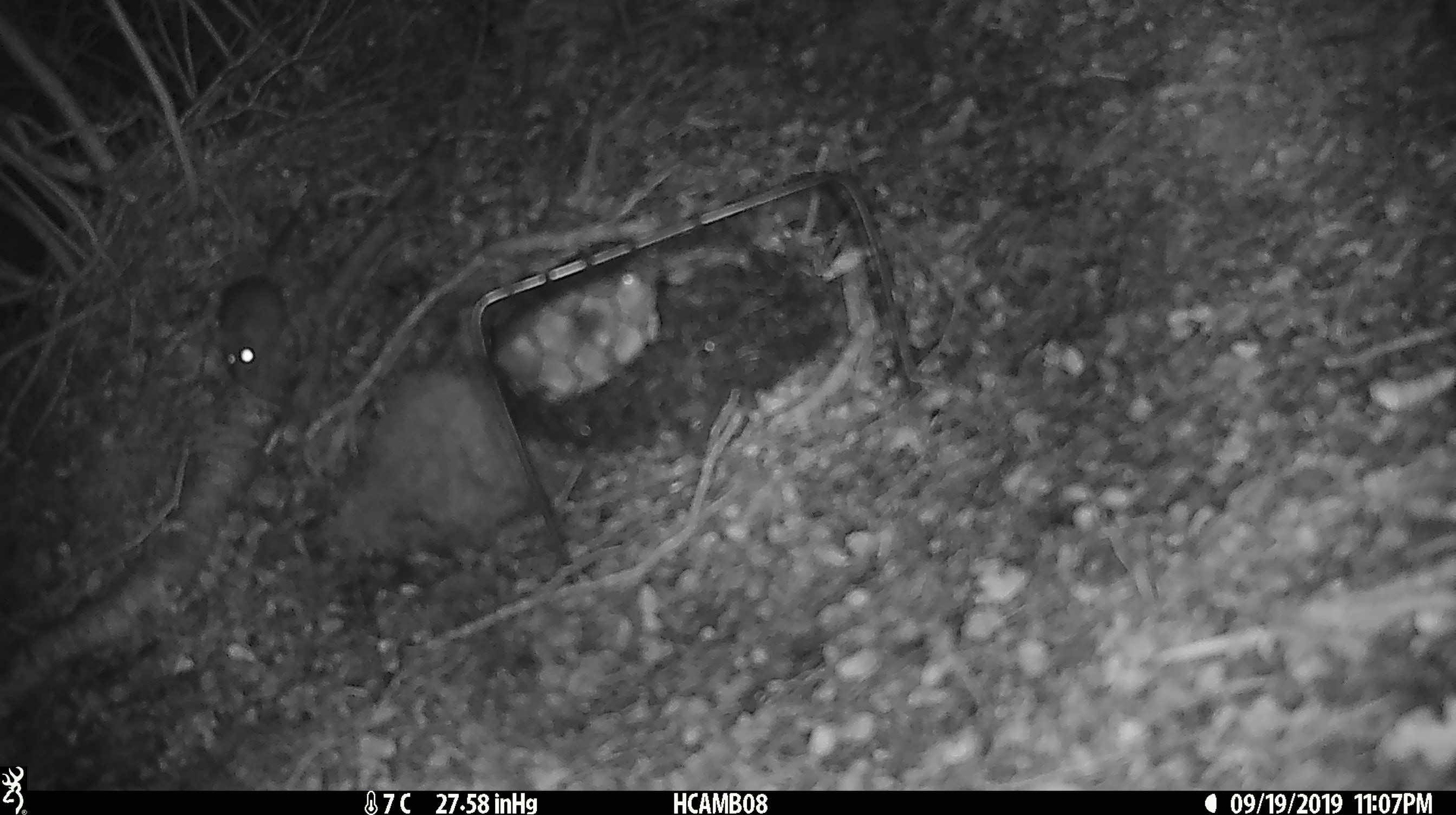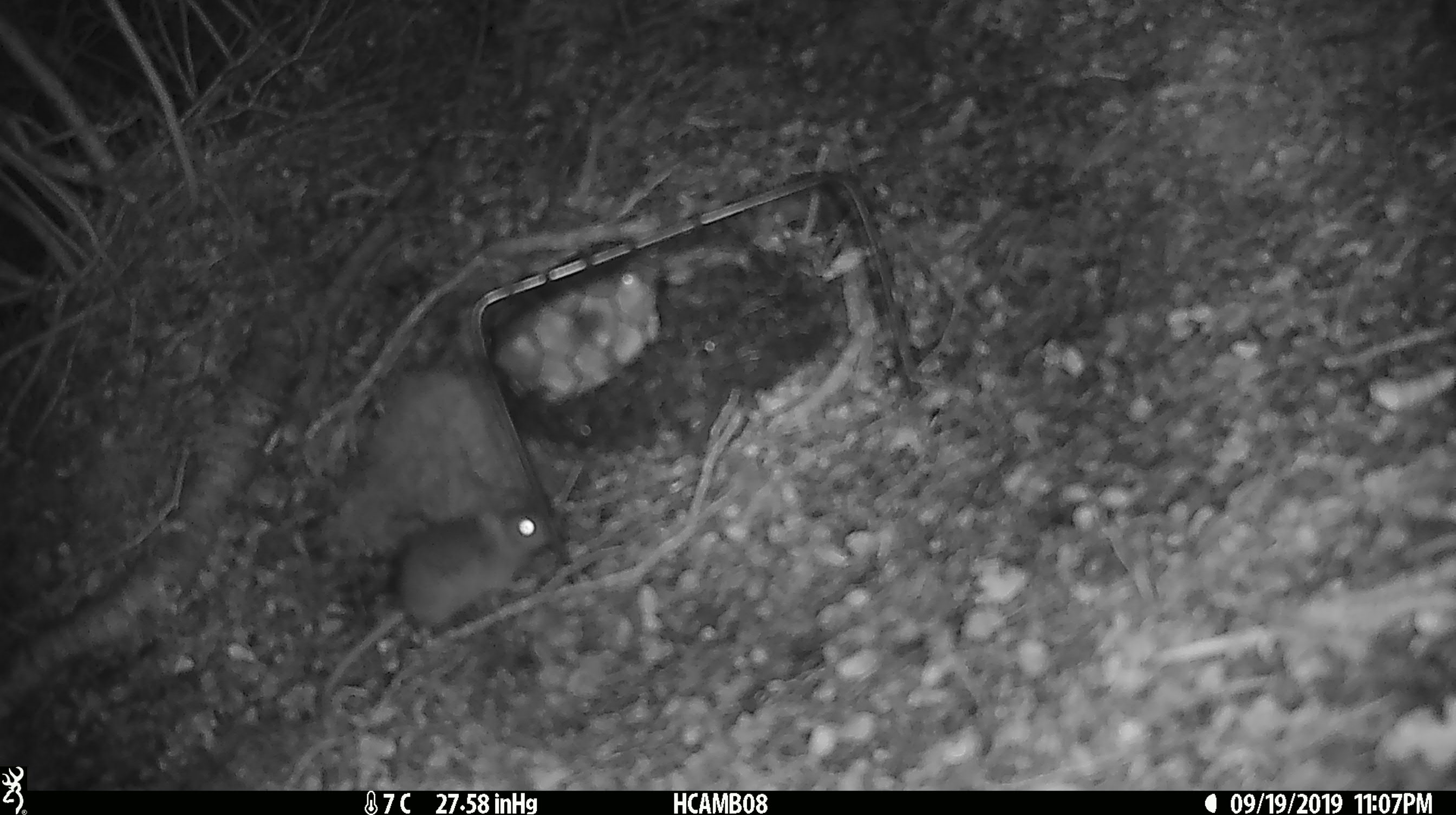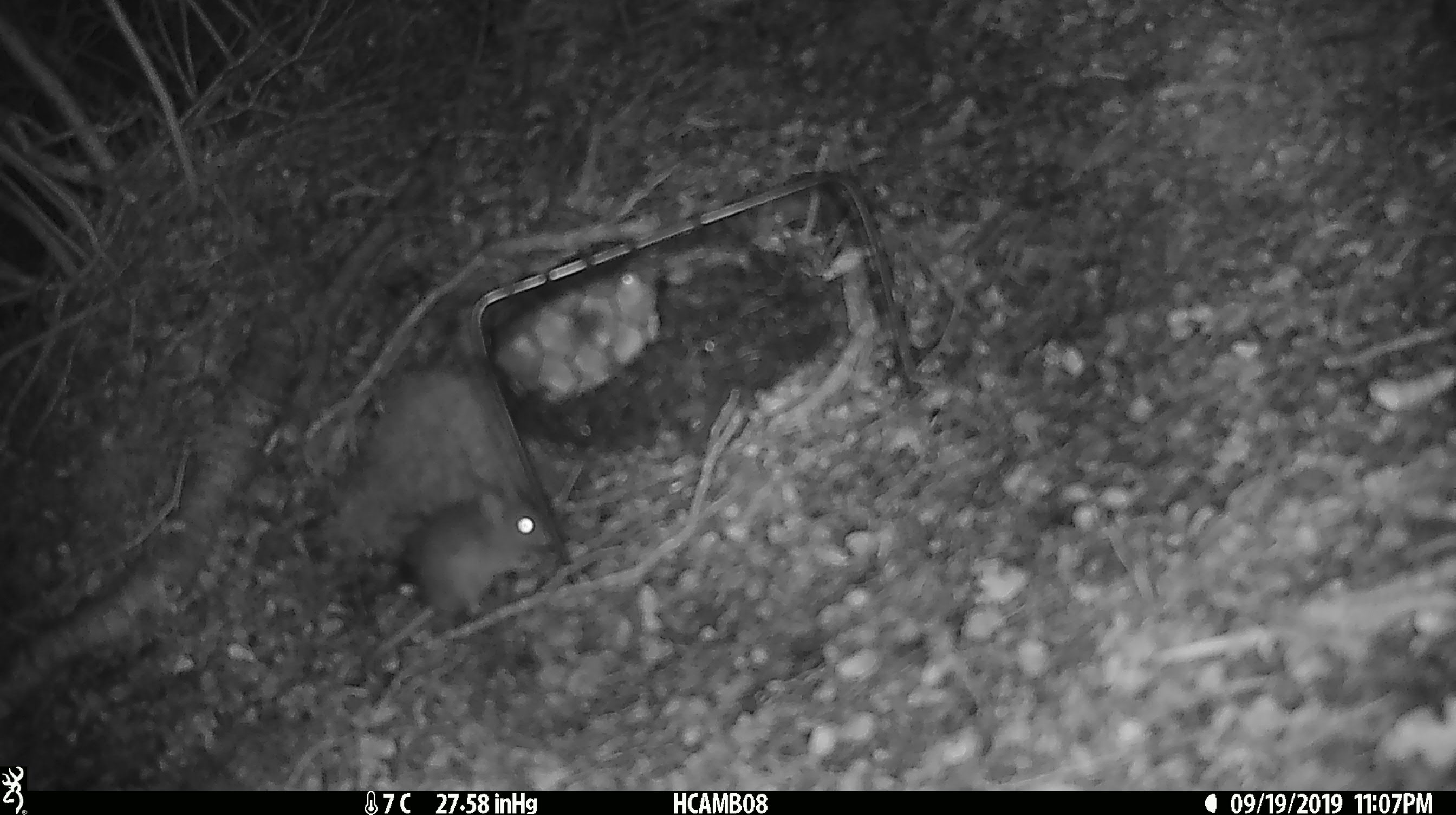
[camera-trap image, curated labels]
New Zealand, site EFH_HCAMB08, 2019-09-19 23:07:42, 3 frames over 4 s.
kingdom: Animalia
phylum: Chordata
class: Mammalia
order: Rodentia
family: Muridae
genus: Mus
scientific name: Mus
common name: mouse